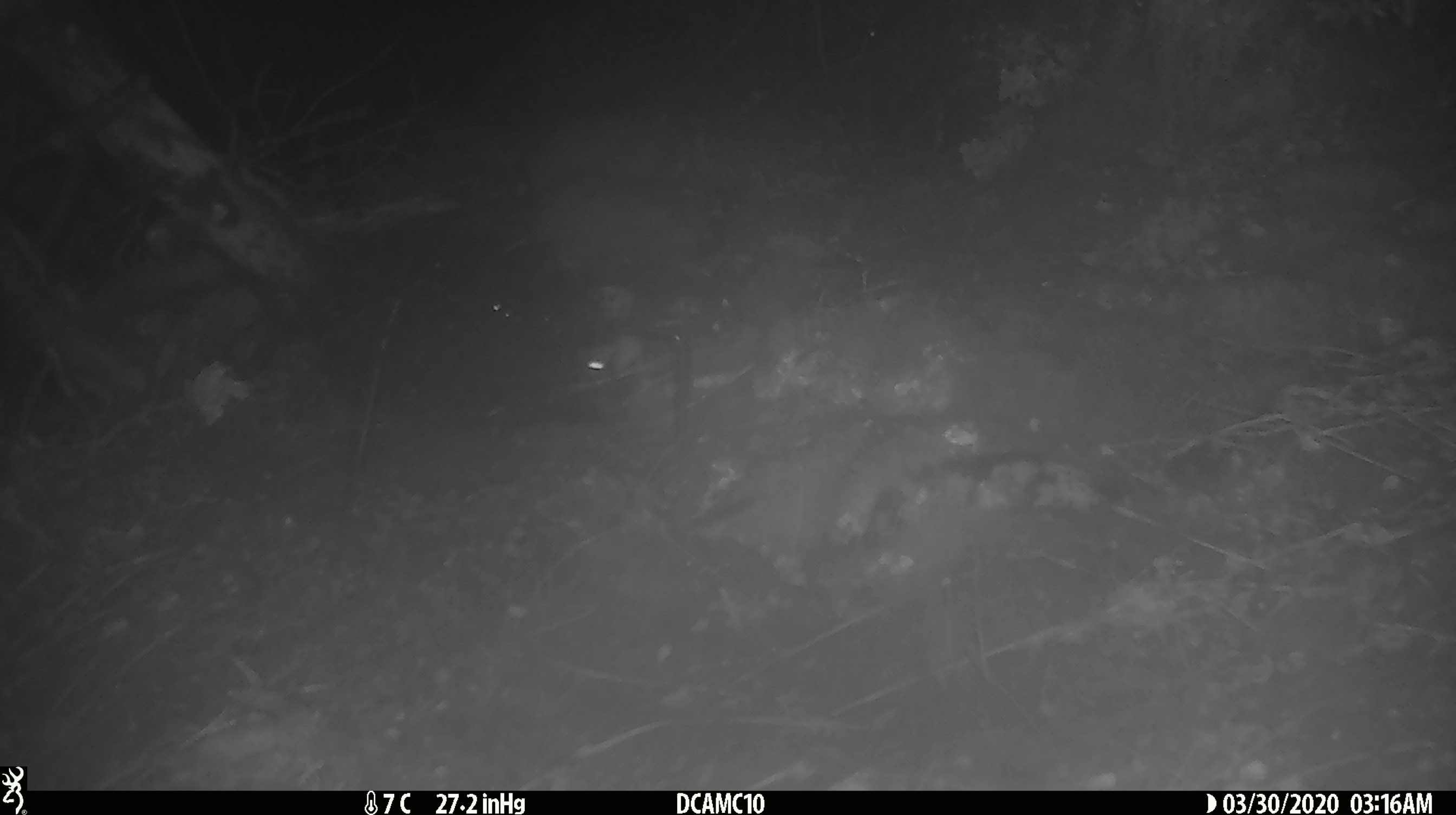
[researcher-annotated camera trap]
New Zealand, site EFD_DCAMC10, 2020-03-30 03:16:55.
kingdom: Animalia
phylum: Chordata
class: Mammalia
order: Rodentia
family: Muridae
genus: Mus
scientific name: Mus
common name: mouse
Mouse (Mus).